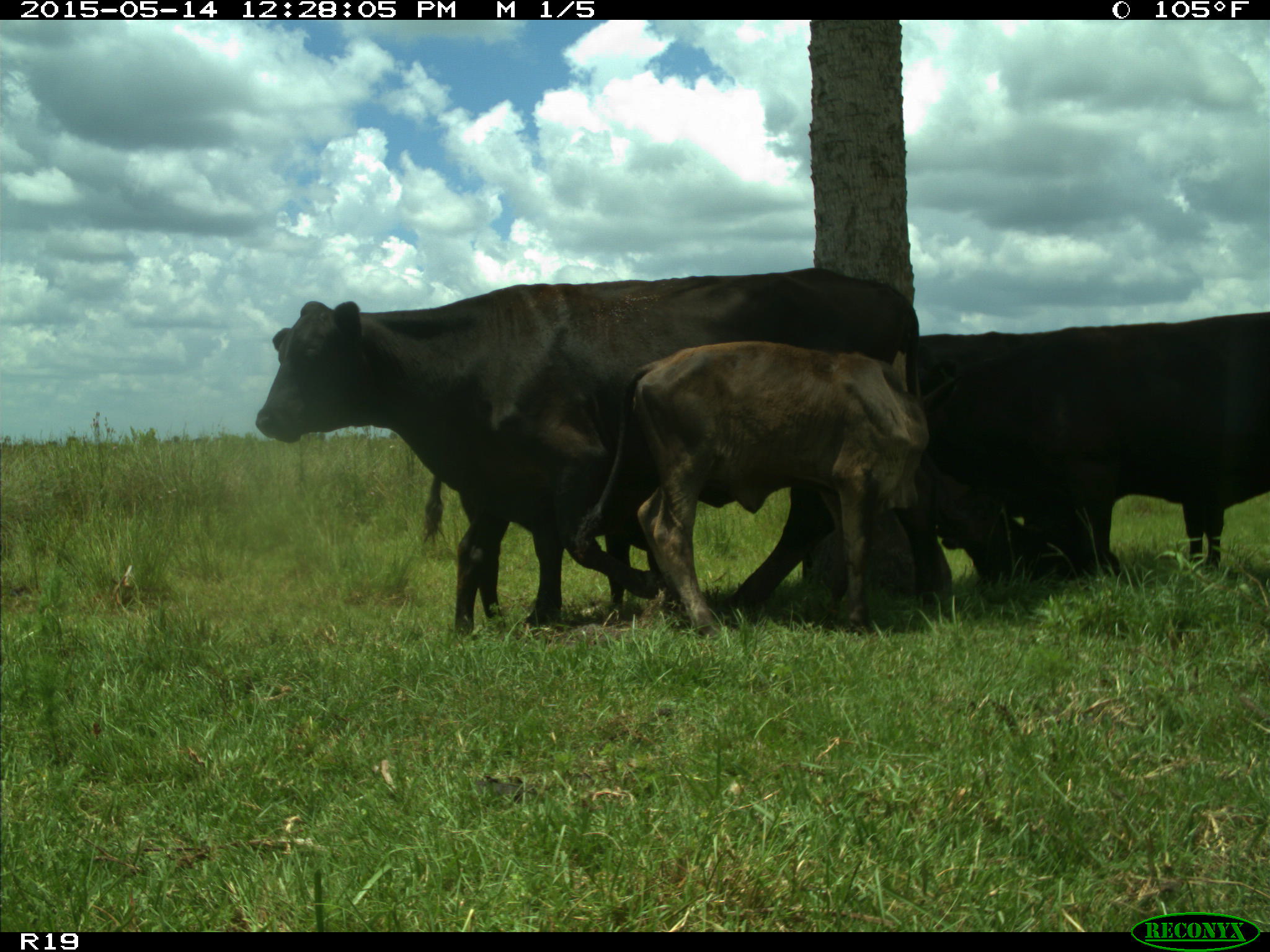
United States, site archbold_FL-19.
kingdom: Animalia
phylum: Chordata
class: Mammalia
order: Artiodactyla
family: Bovidae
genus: Bos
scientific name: Bos taurus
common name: domestic cow